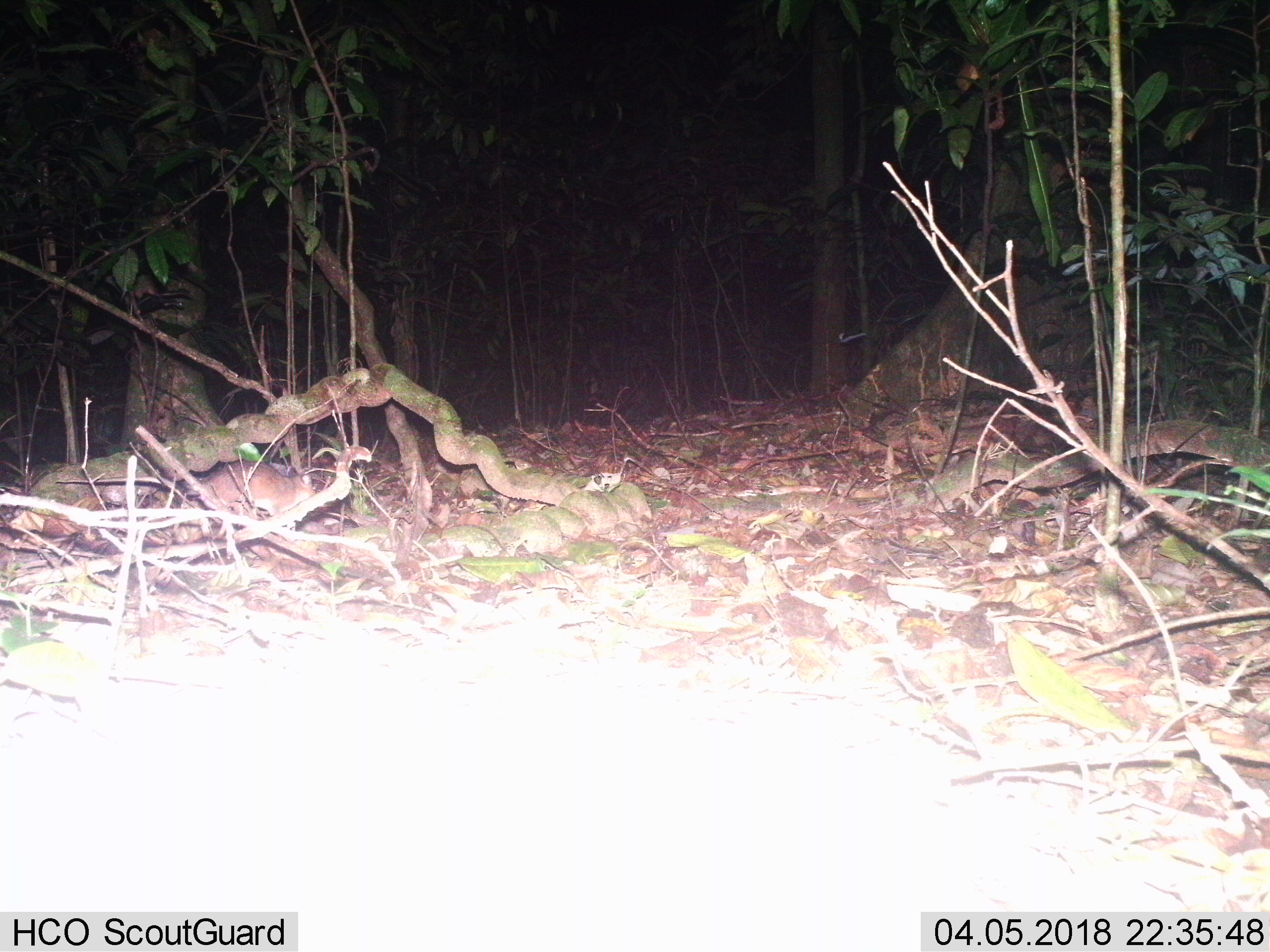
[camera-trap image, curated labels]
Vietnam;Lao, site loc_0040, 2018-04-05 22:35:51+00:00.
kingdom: Animalia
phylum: Chordata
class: Mammalia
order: Rodentia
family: Muridae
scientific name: Muridae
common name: old-world mice and rats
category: unidentified murid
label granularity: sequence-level